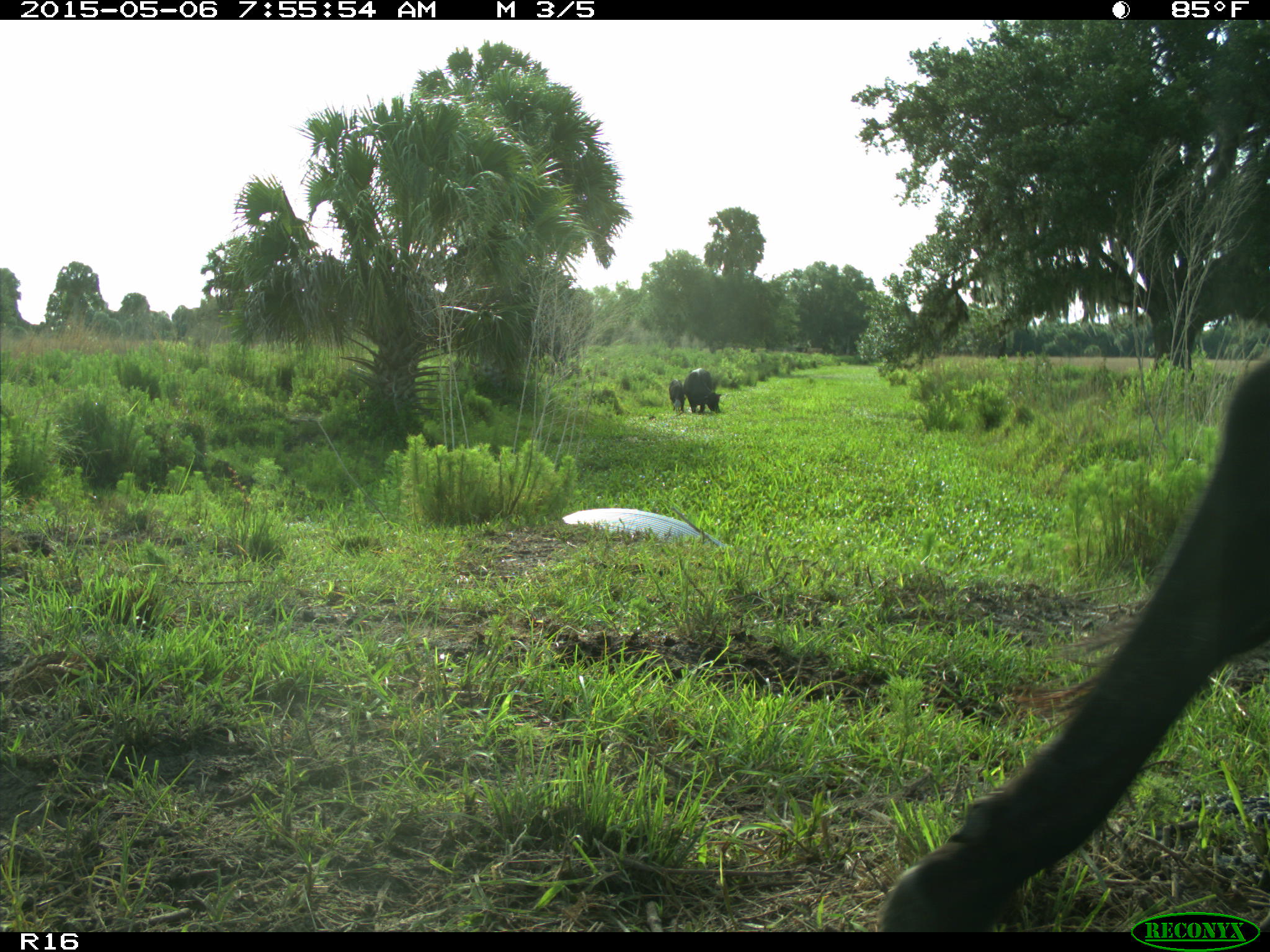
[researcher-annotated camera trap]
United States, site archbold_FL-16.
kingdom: Animalia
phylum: Chordata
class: Mammalia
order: Artiodactyla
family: Bovidae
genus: Bos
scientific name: Bos taurus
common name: domestic cow